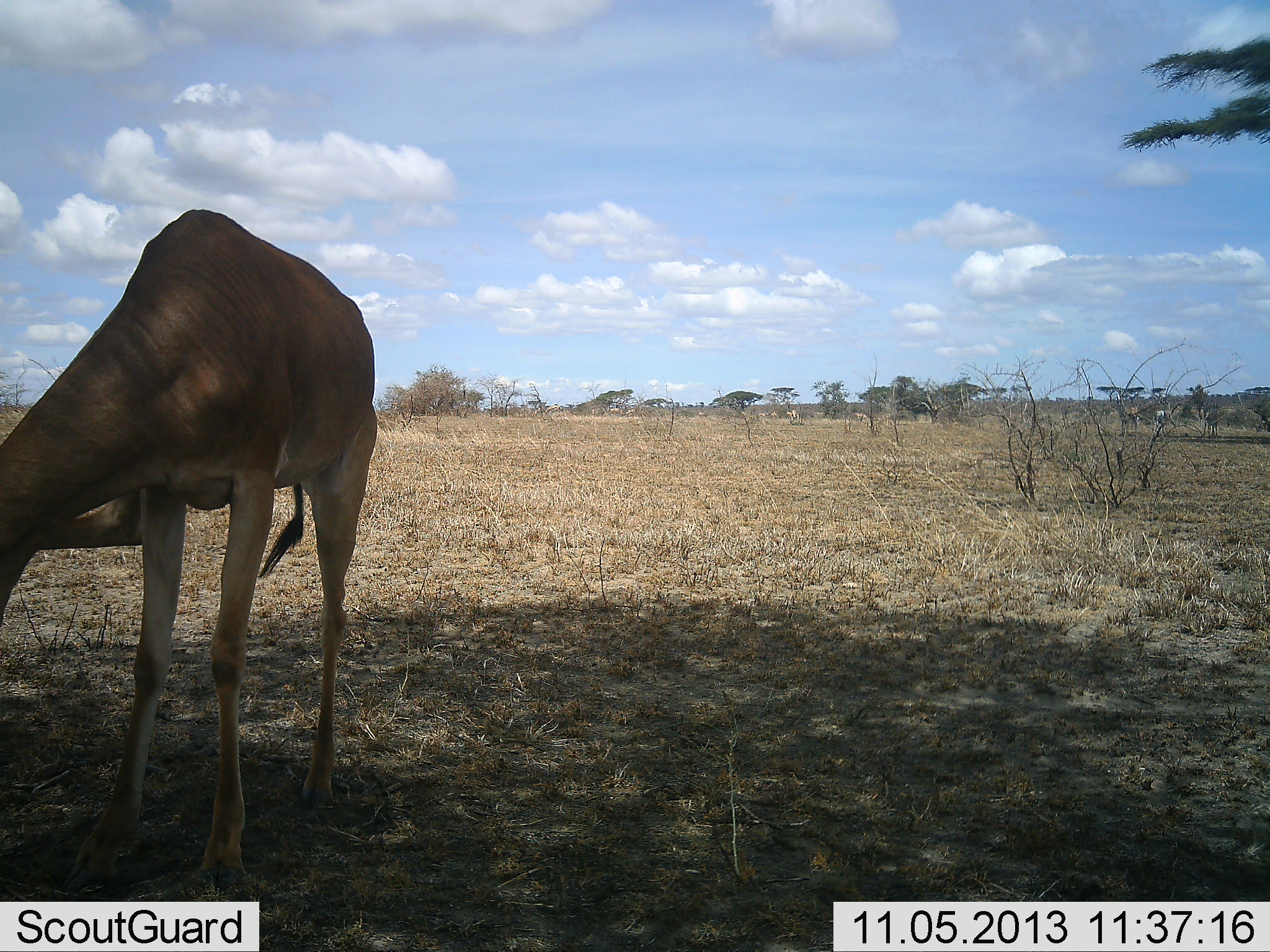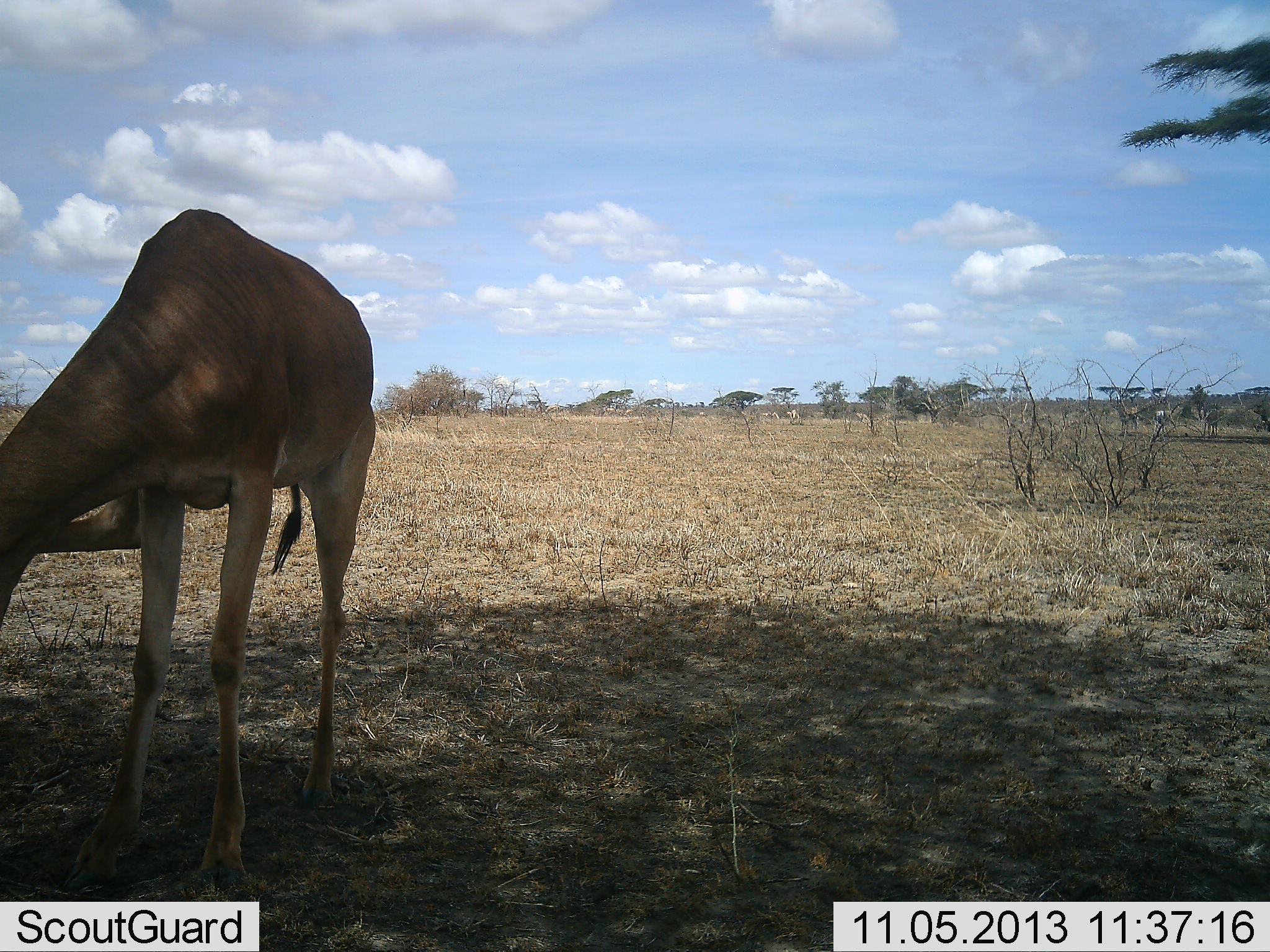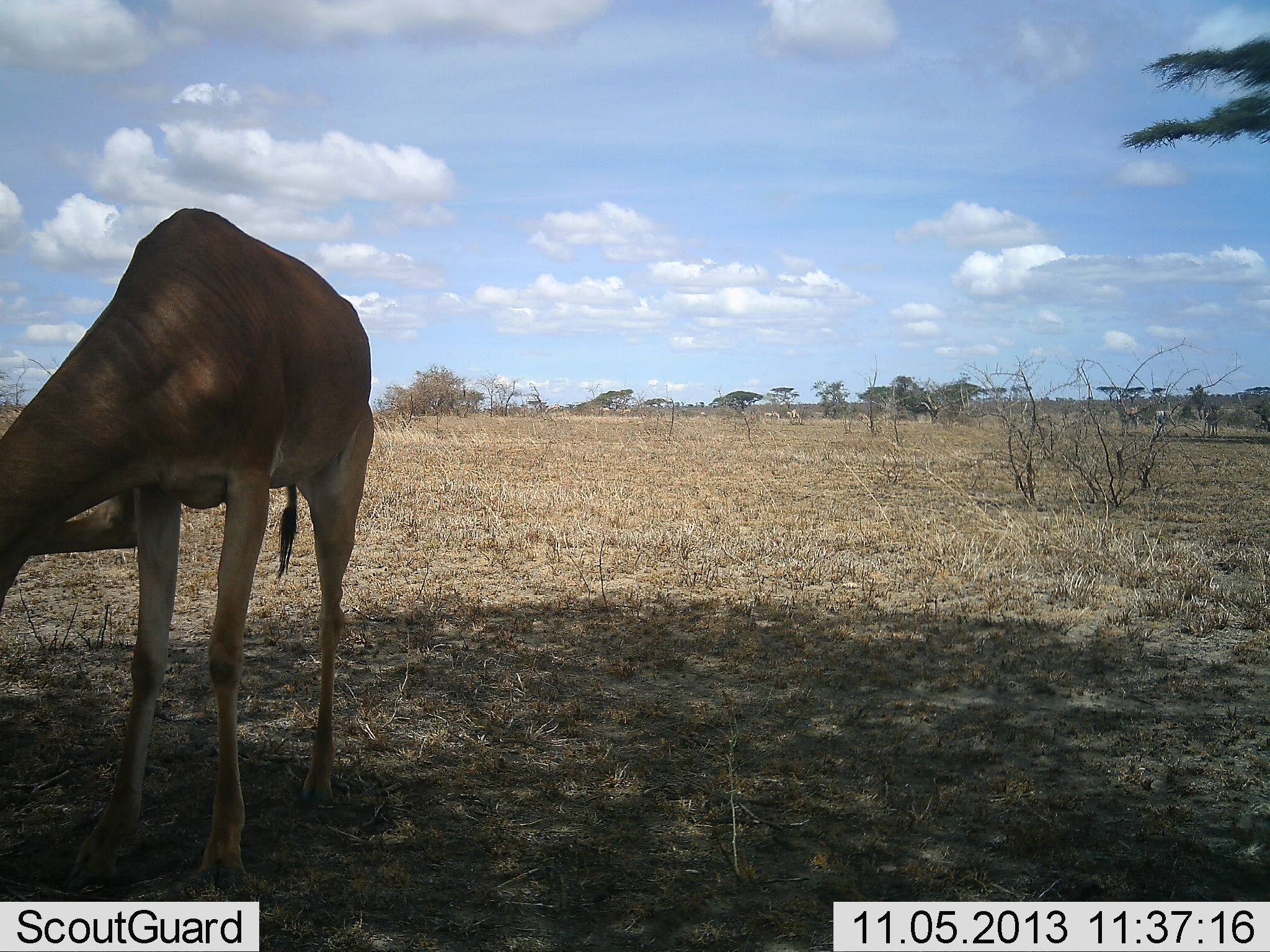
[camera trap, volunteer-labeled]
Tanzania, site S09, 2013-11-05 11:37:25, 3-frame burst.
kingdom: Animalia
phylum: Chordata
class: Mammalia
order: Artiodactyla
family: Bovidae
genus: Alcelaphus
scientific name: Alcelaphus buselaphus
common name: hartebeest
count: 1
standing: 76%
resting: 4%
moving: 0%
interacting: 0%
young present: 0%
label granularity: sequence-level